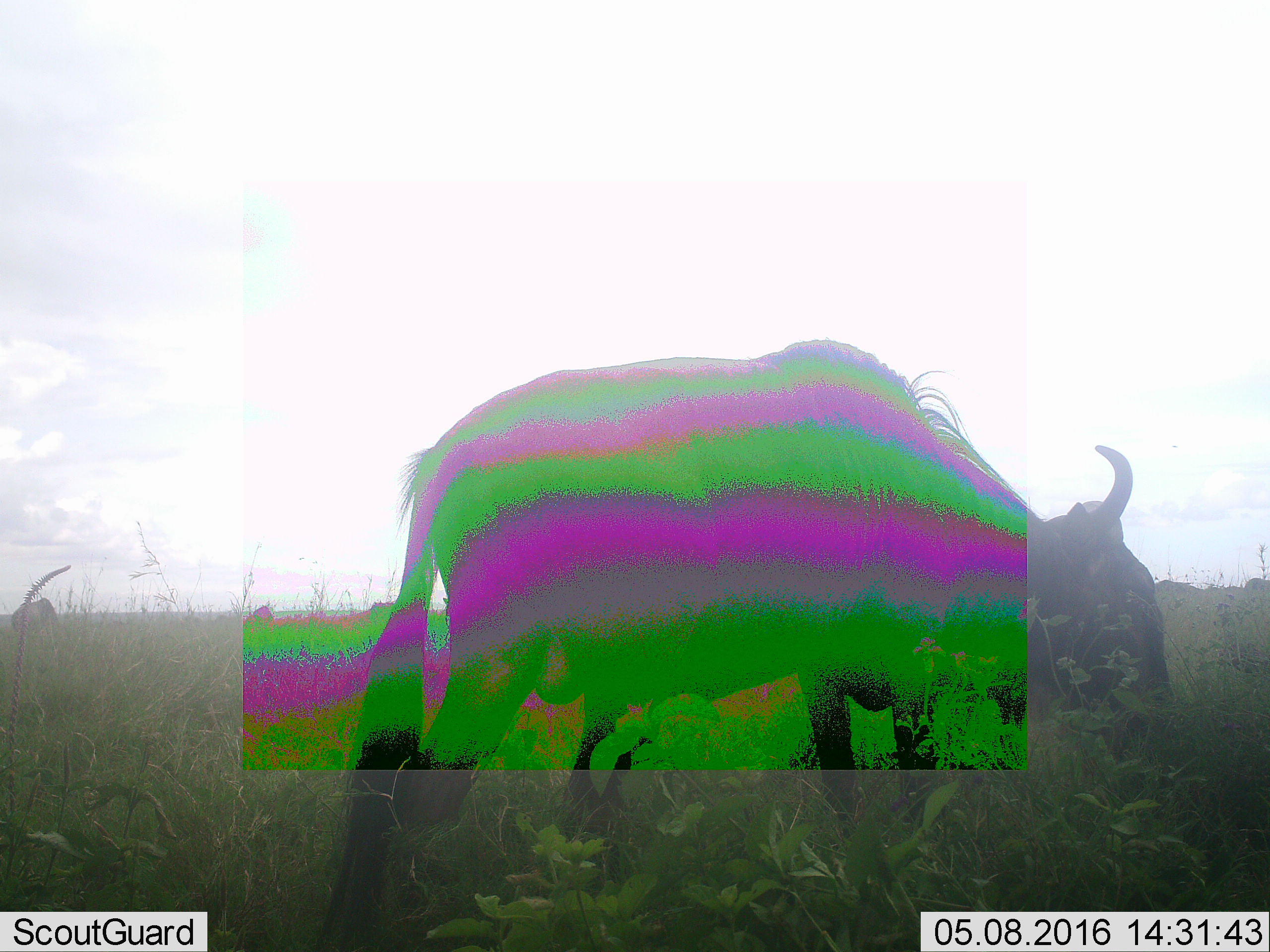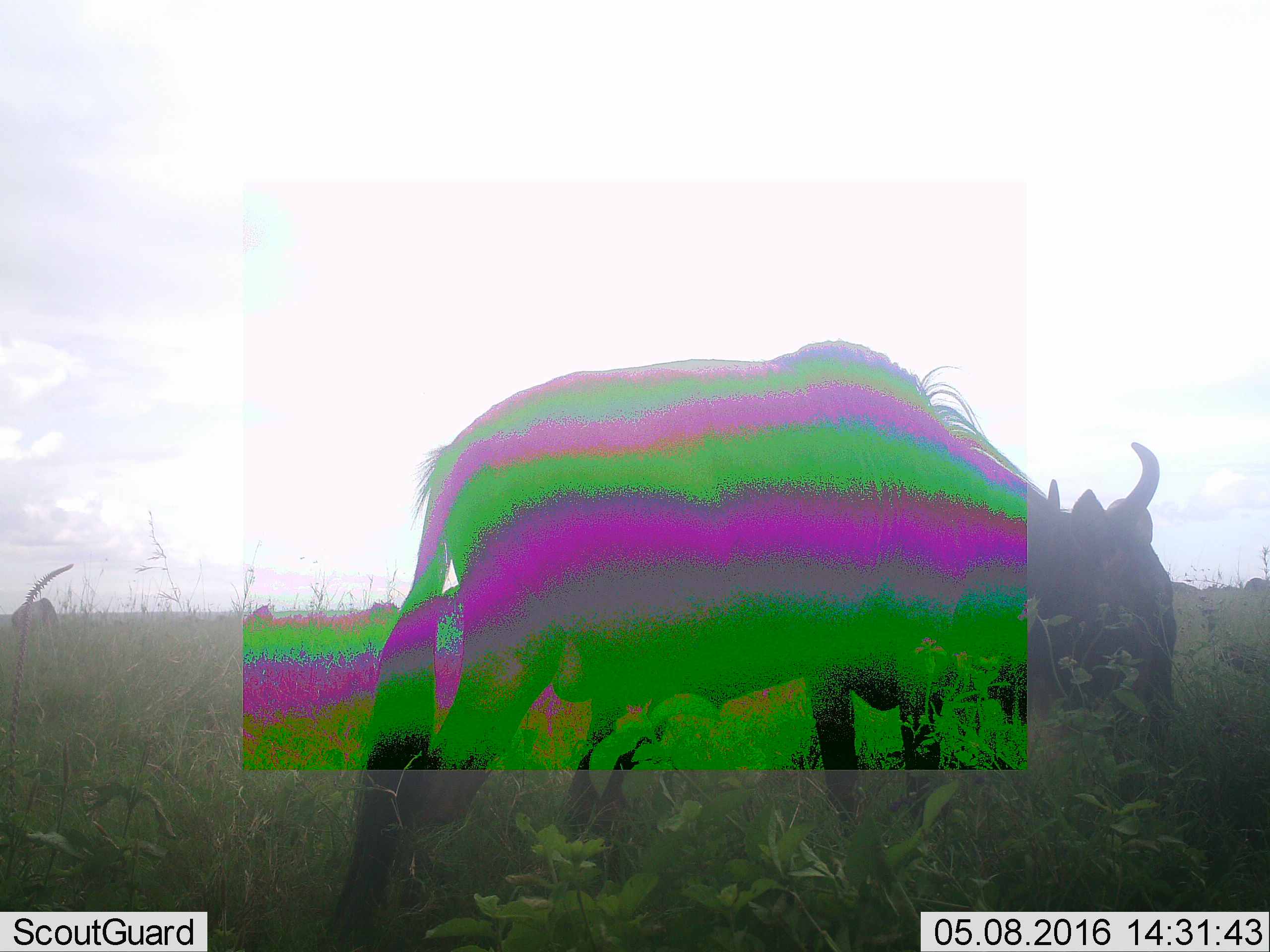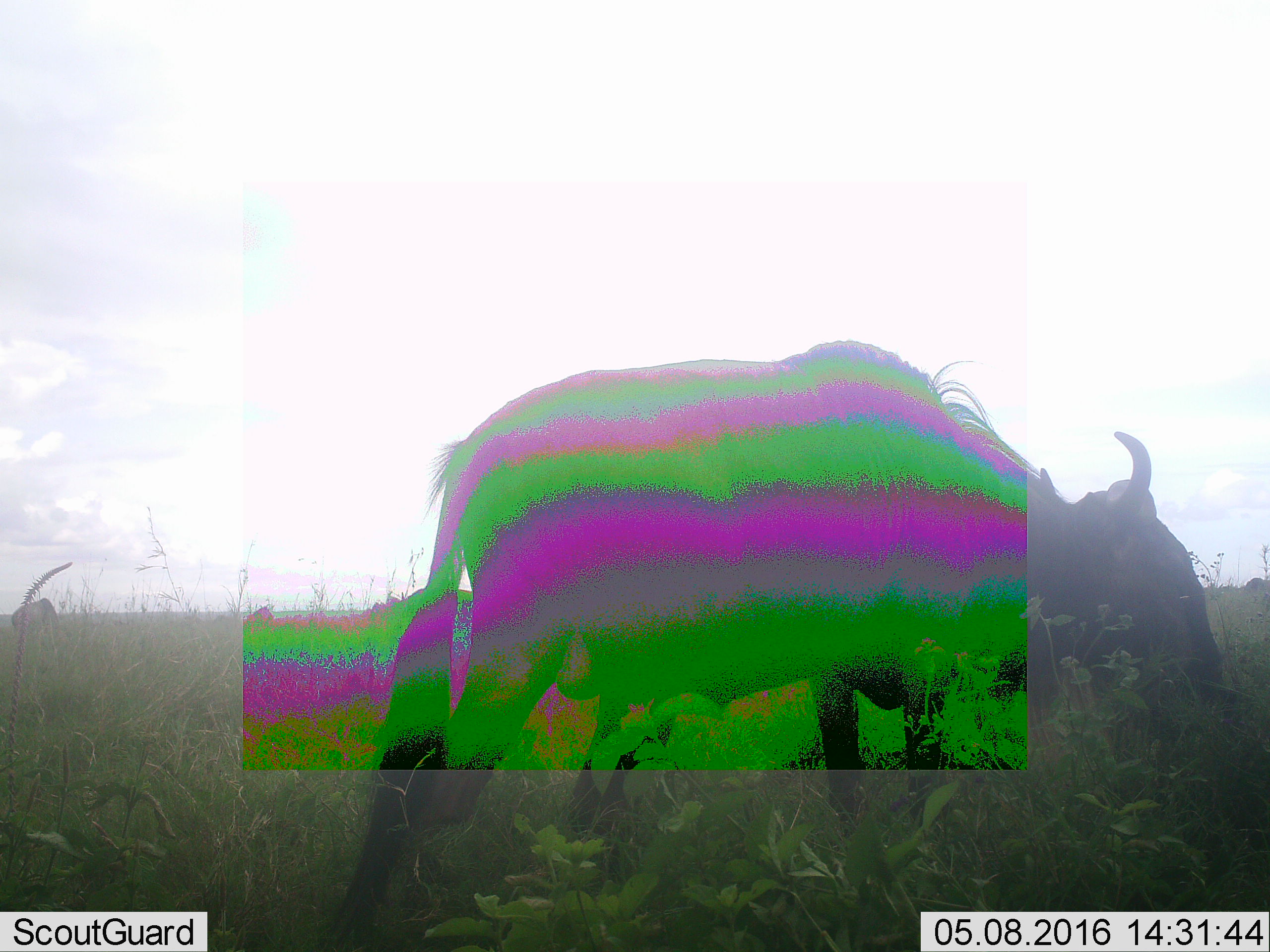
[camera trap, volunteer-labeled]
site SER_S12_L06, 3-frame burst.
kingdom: Animalia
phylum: Chordata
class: Mammalia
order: Artiodactyla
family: Bovidae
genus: Connochaetes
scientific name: Connochaetes taurinus taurinus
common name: blue wildebeest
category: wildebeestblue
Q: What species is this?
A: Wildebeestblue (blue wildebeest) (Connochaetes taurinus taurinus).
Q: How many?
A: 1.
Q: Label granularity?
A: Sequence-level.